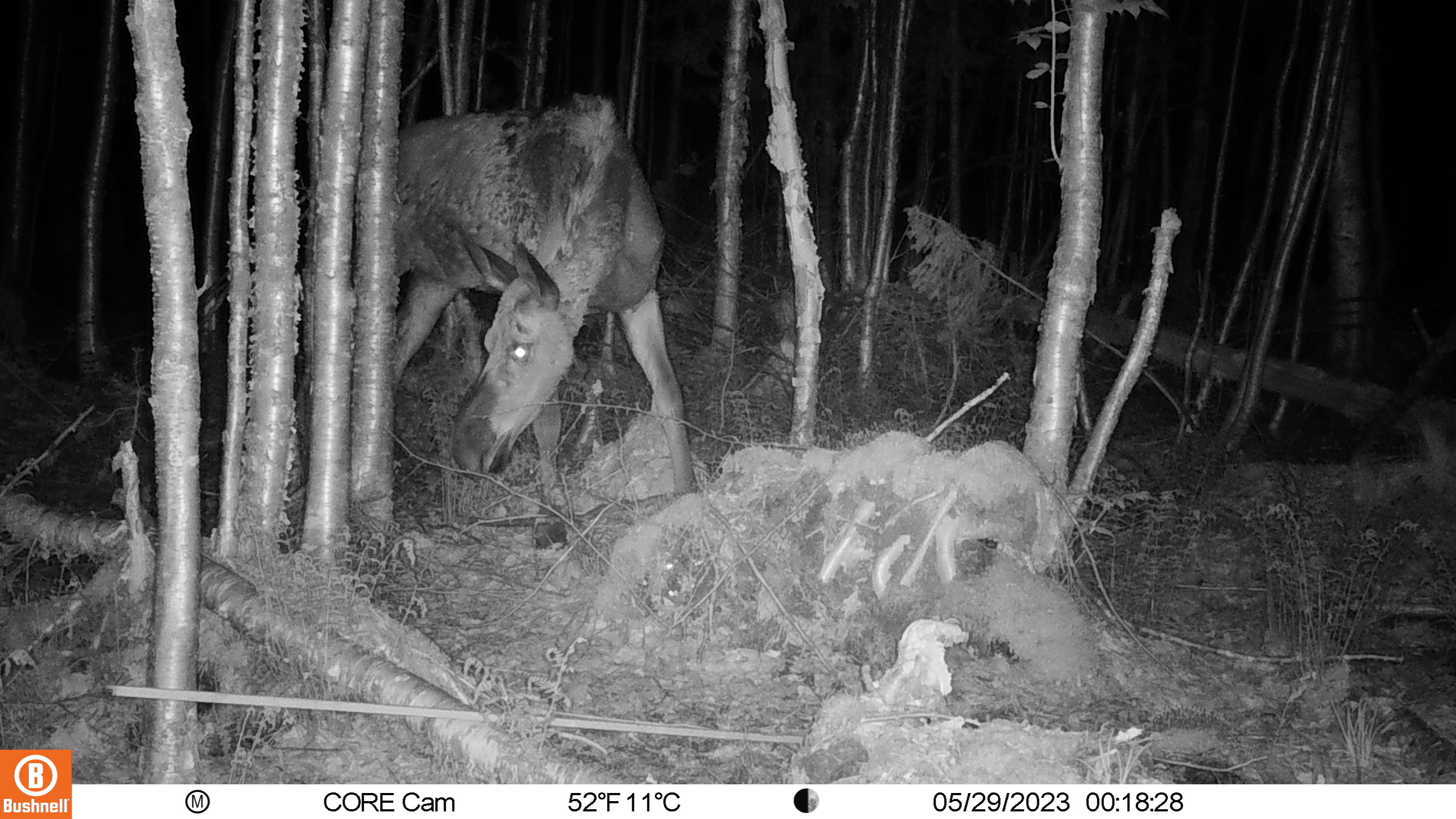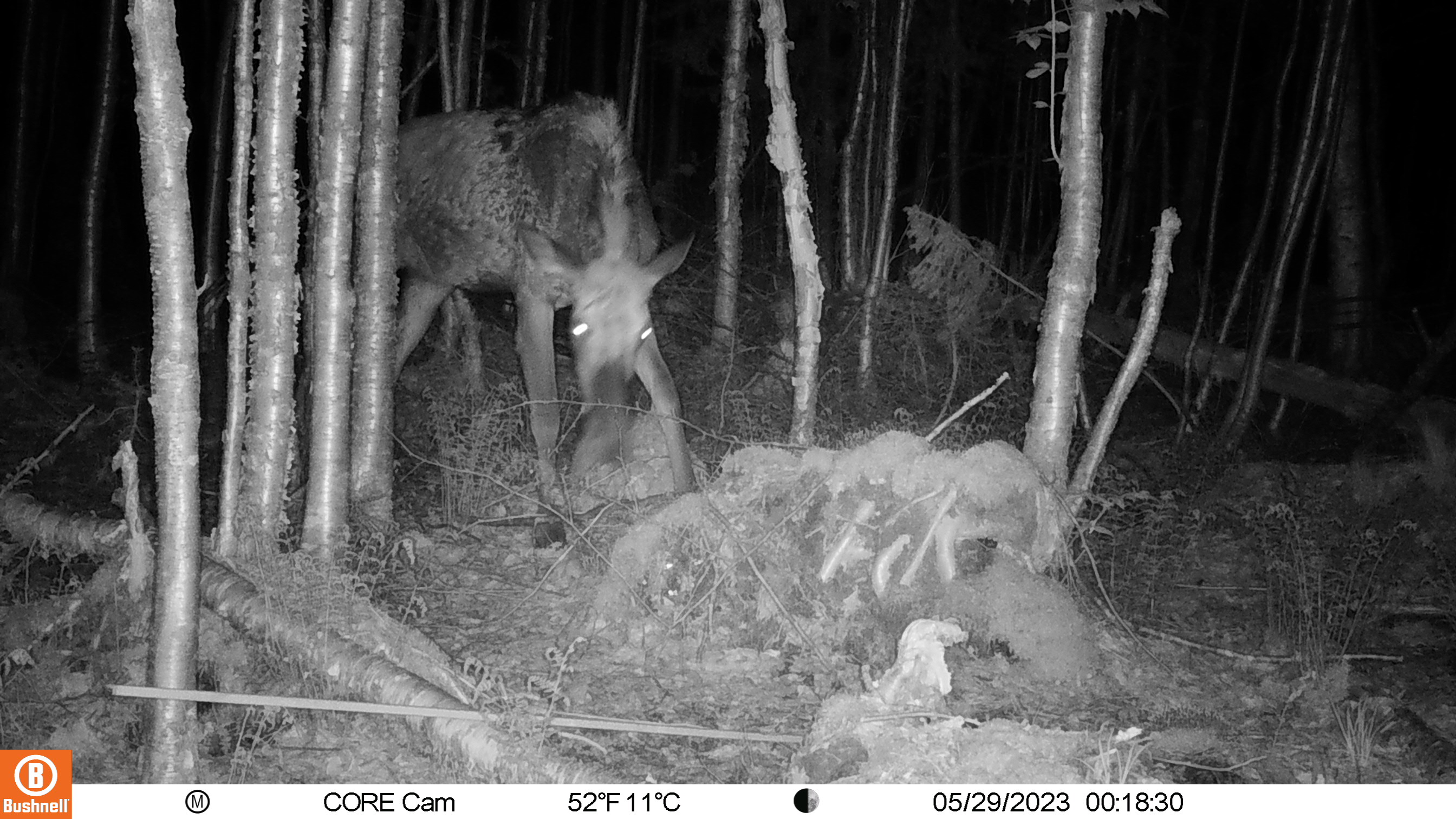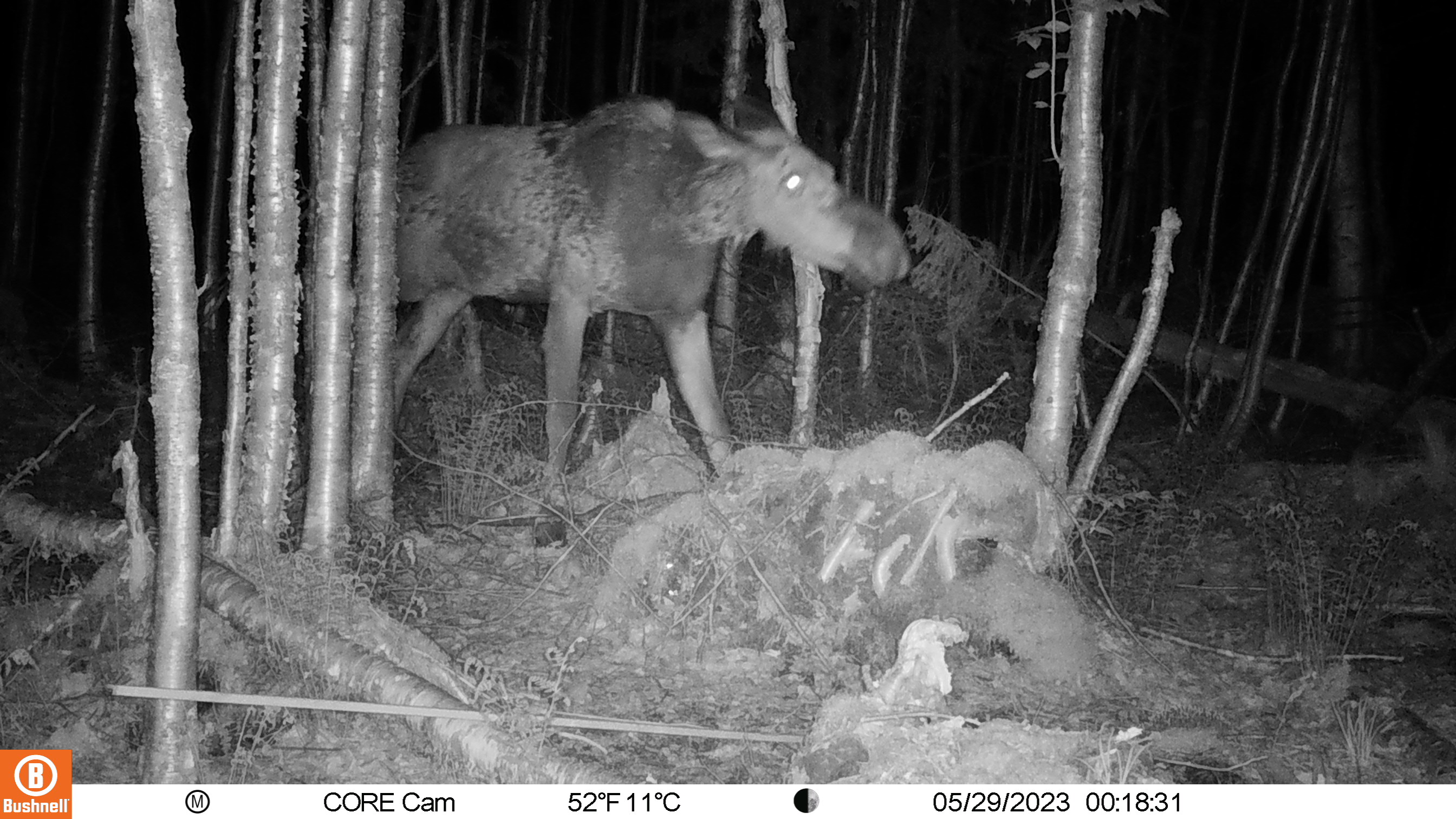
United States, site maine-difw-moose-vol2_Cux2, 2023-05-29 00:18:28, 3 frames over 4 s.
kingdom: Animalia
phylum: Chordata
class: Mammalia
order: Artiodactyla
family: Cervidae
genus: Alces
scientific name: Alces alces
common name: moose